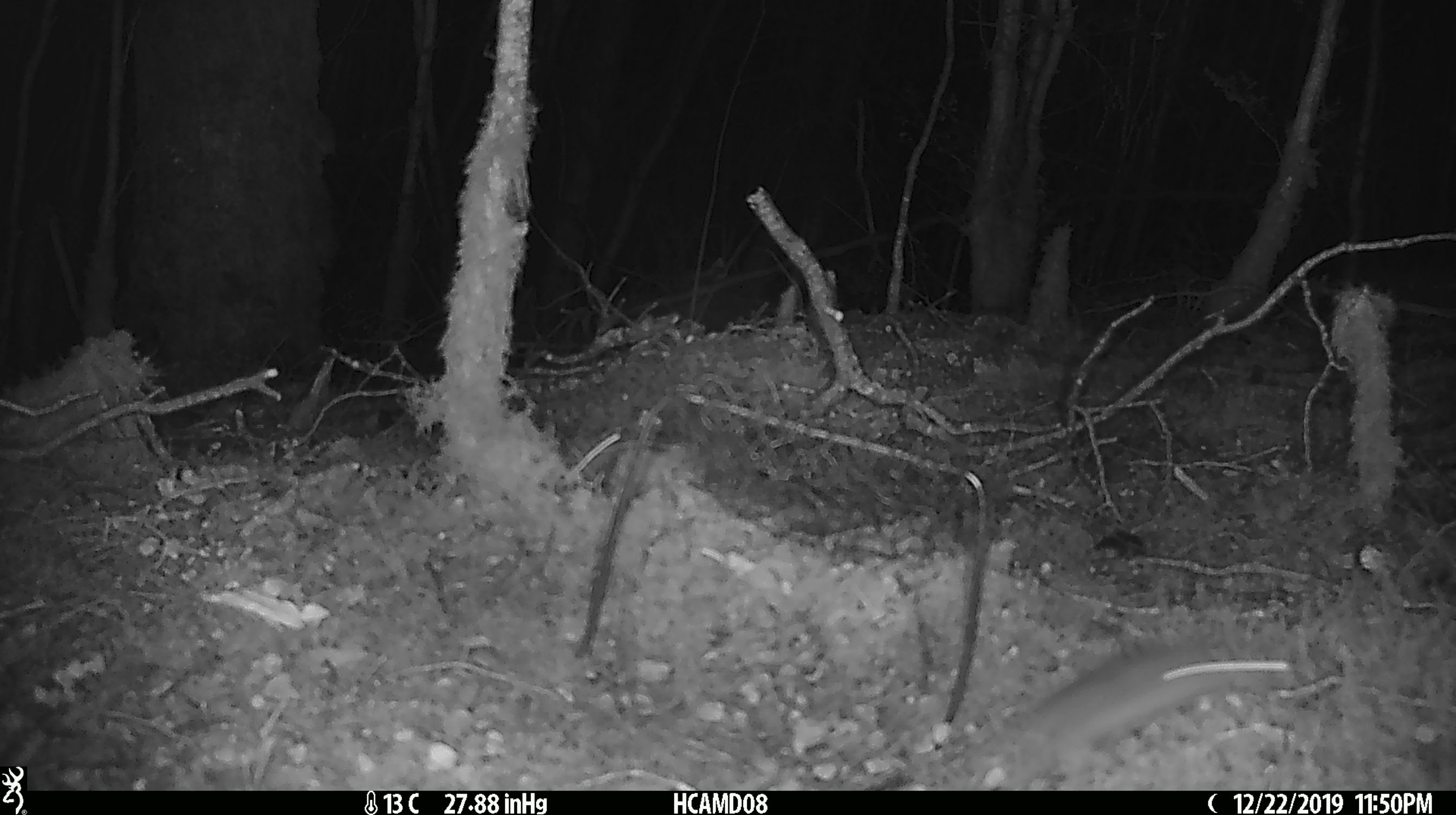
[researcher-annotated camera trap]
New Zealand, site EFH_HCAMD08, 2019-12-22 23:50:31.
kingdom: Animalia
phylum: Chordata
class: Mammalia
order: Rodentia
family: Muridae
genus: Mus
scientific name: Mus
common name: mouse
Mouse (Mus).